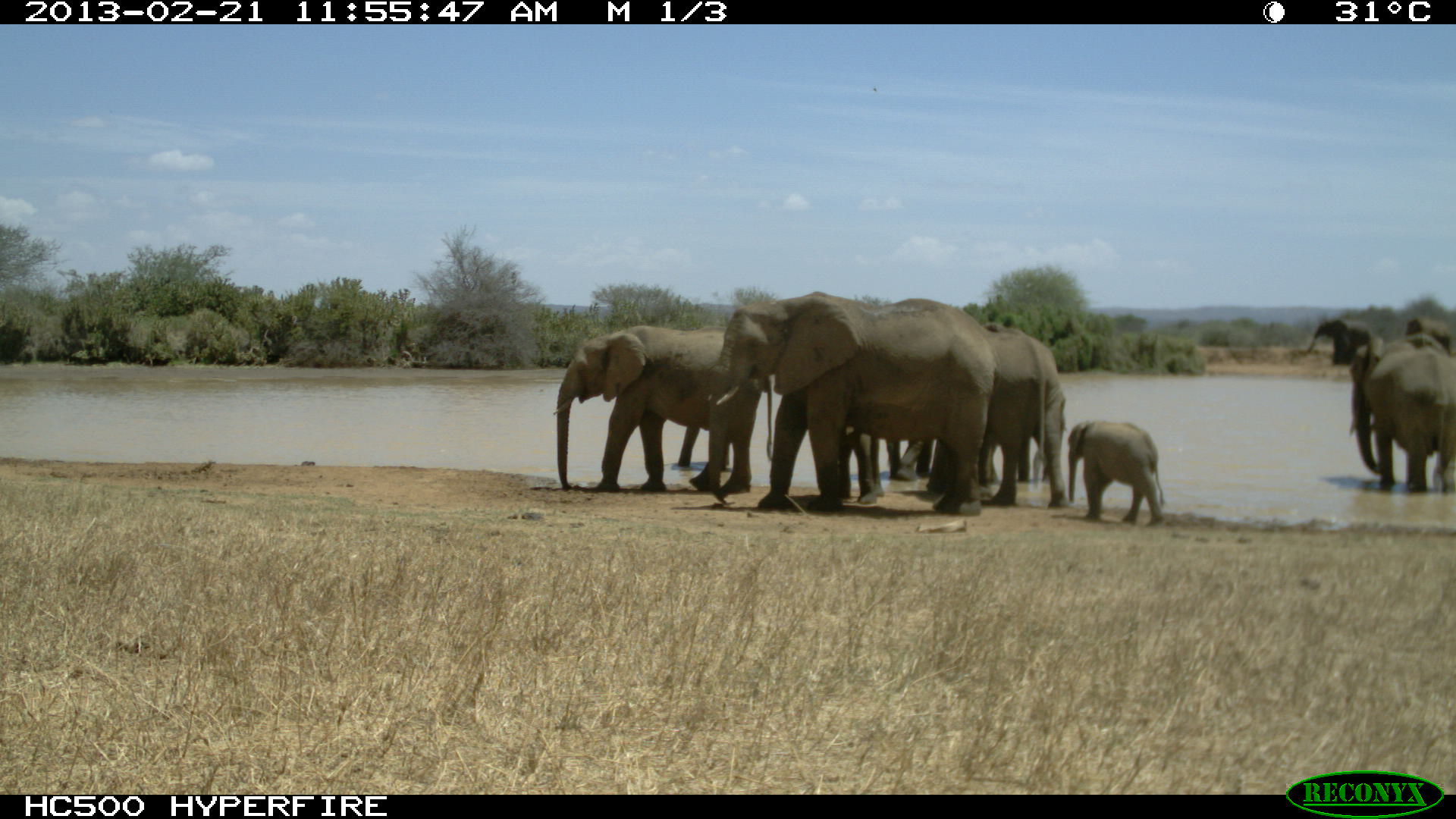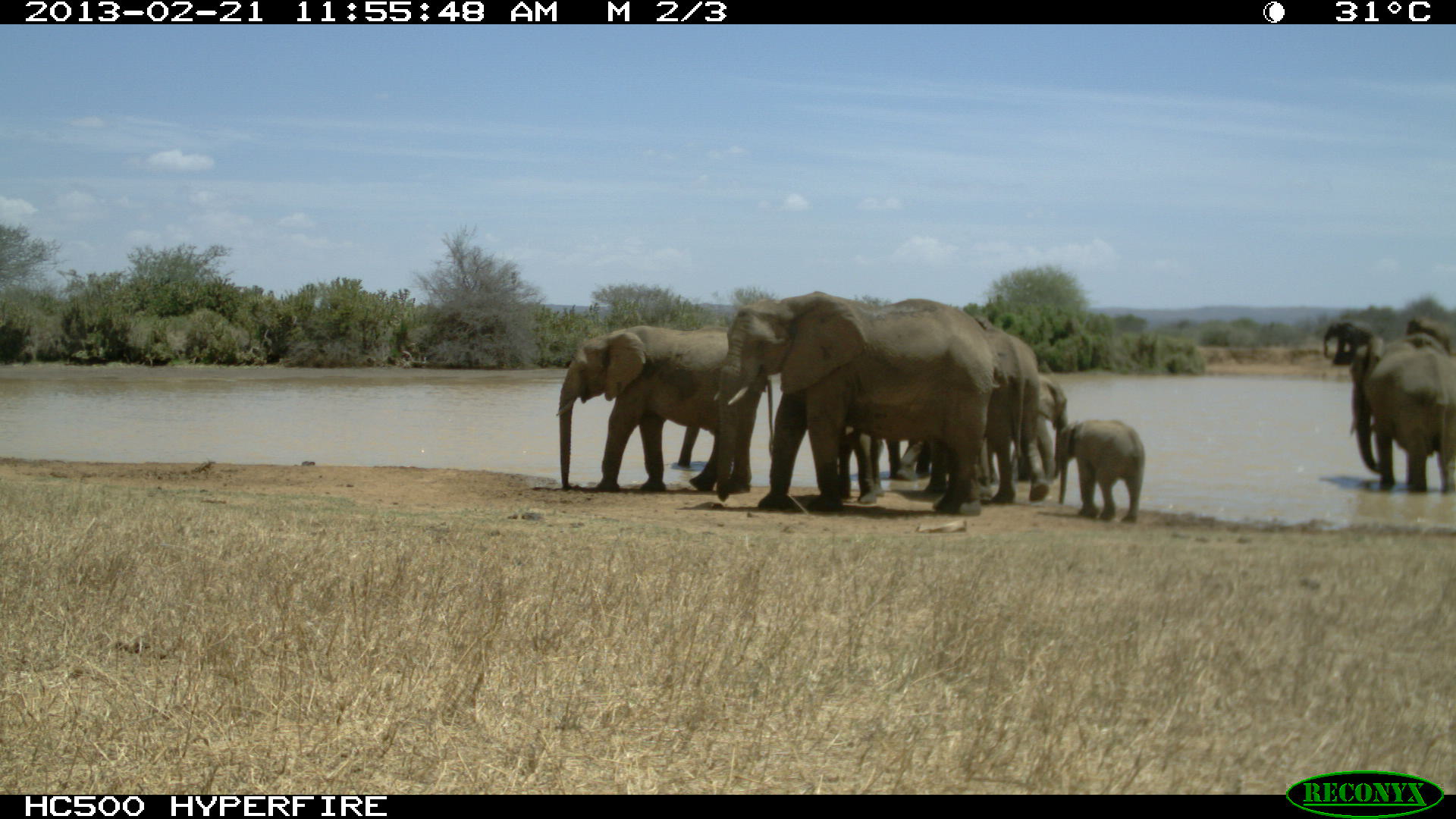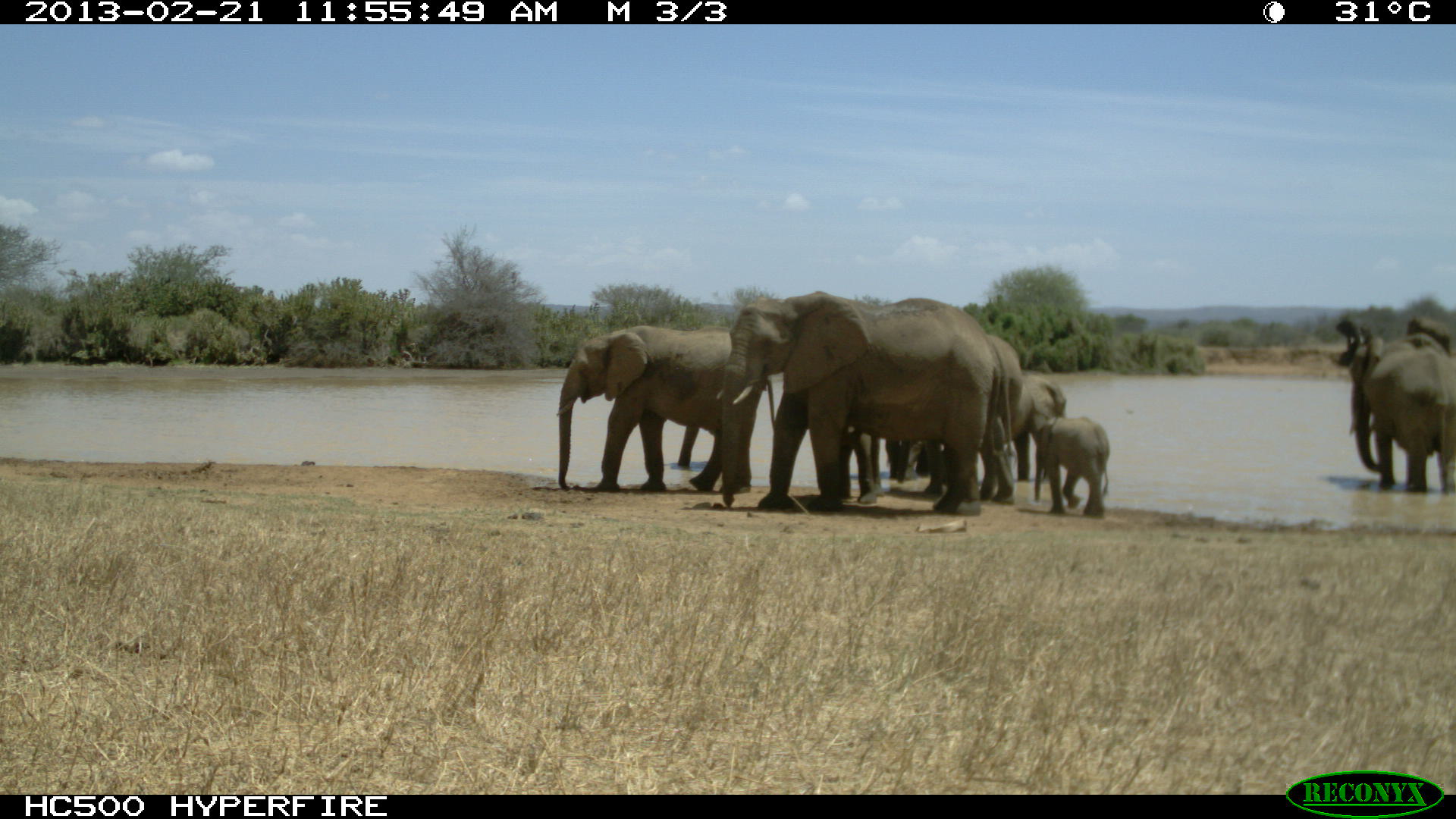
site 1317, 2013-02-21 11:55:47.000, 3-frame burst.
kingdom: Animalia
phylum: Chordata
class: Mammalia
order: Proboscidea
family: Elephantidae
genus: Loxodonta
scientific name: Loxodonta africana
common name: african bush elephant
Loxodonta africana (african bush elephant), count 10.